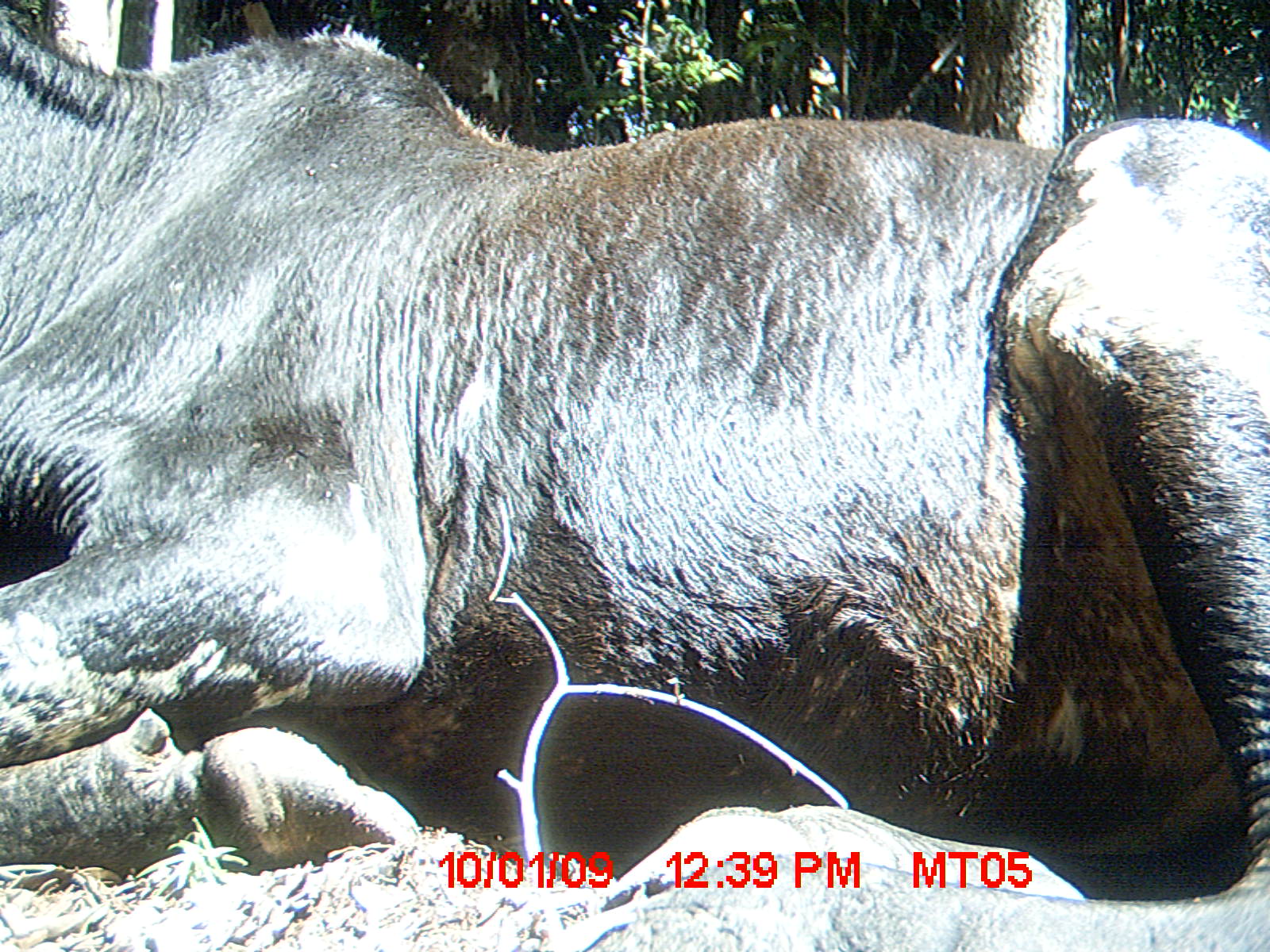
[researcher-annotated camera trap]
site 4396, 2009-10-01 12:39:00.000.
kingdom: Animalia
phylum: Chordata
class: Mammalia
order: Artiodactyla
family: Bovidae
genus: Bos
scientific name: Bos taurus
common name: domestic cattle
Bos taurus (domestic cattle), count 3.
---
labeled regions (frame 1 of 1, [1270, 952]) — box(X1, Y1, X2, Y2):
bos taurus: box(0, 0, 1270, 945)